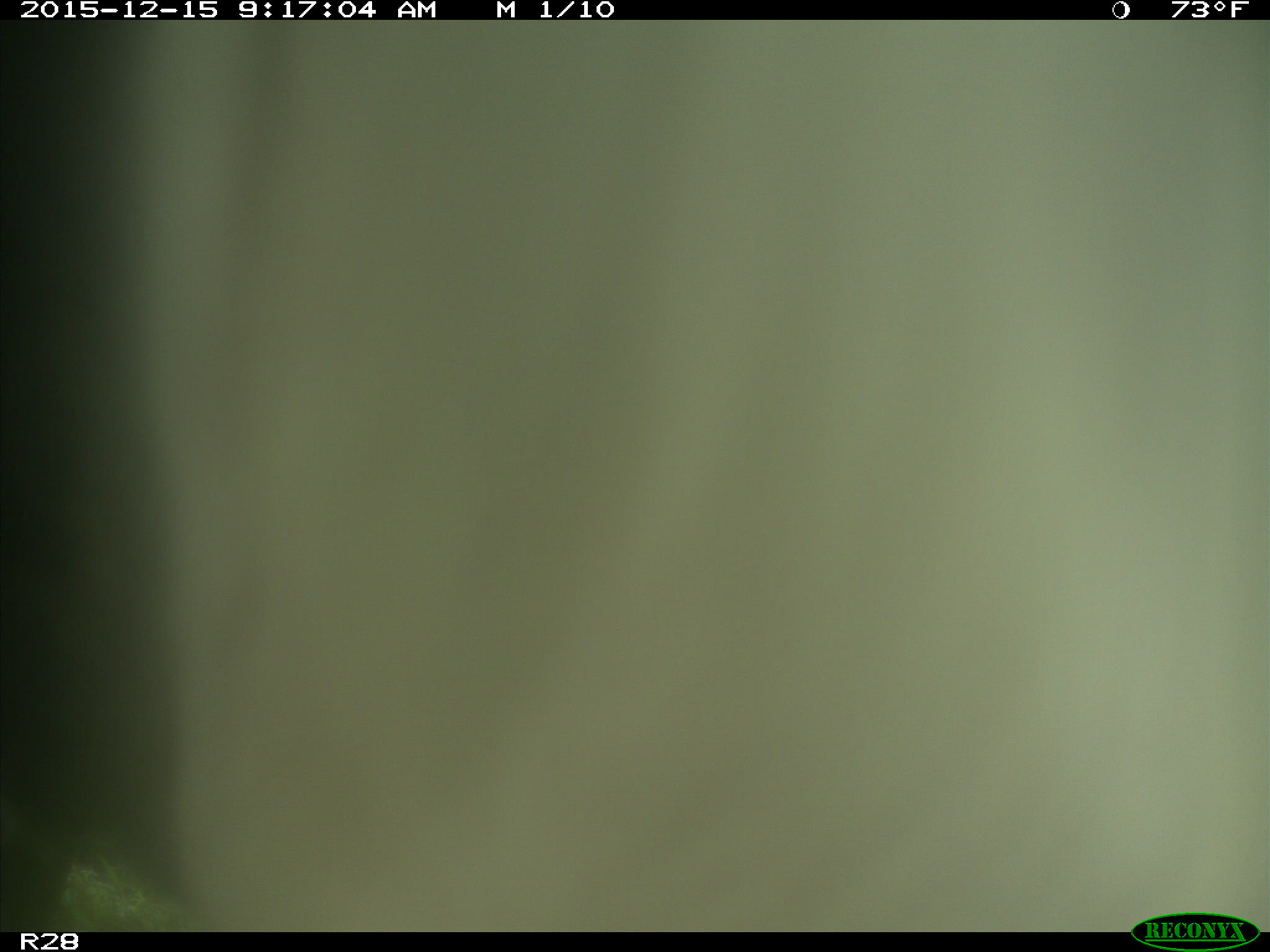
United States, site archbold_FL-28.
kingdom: Animalia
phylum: Chordata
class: Mammalia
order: Artiodactyla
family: Bovidae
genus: Bos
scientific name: Bos taurus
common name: domestic cow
Bos taurus (domestic cow).